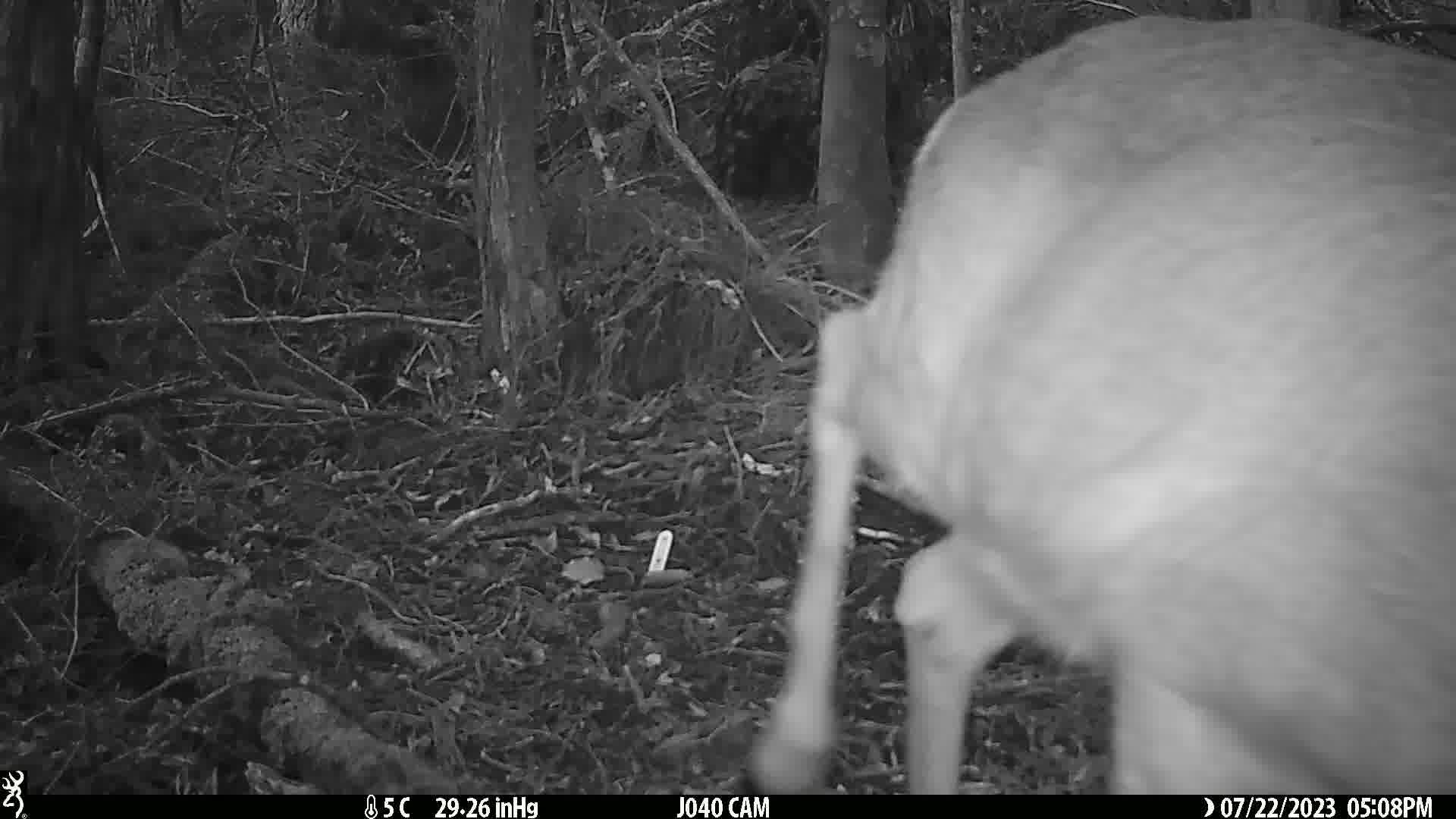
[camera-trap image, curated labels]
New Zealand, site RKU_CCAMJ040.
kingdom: Animalia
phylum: Chordata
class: Mammalia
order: Artiodactyla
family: Cervidae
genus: Odocoileus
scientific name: Odocoileus virginianus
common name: white-tailed deer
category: white tailed deer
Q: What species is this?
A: White tailed deer (white-tailed deer) (Odocoileus virginianus).